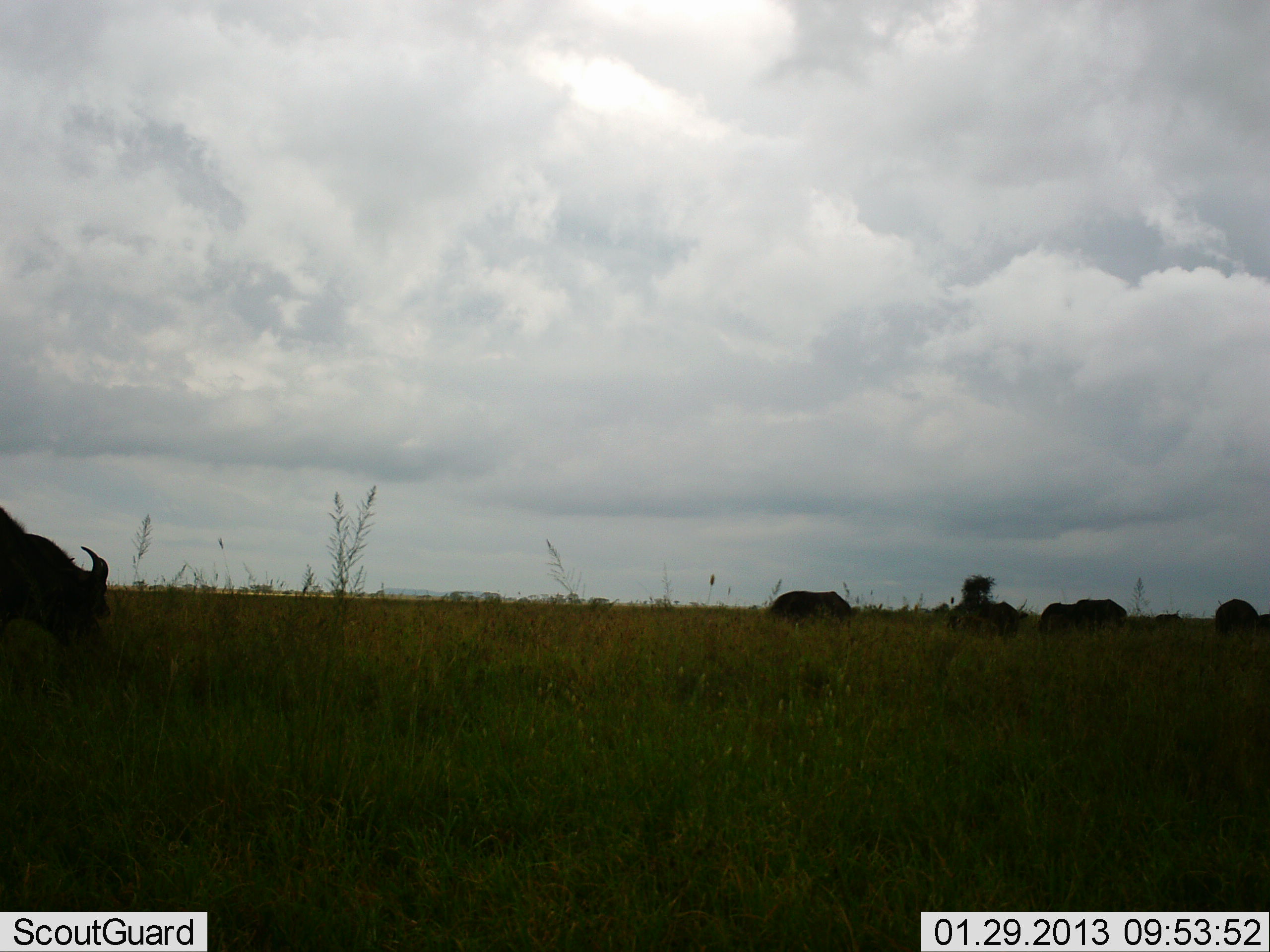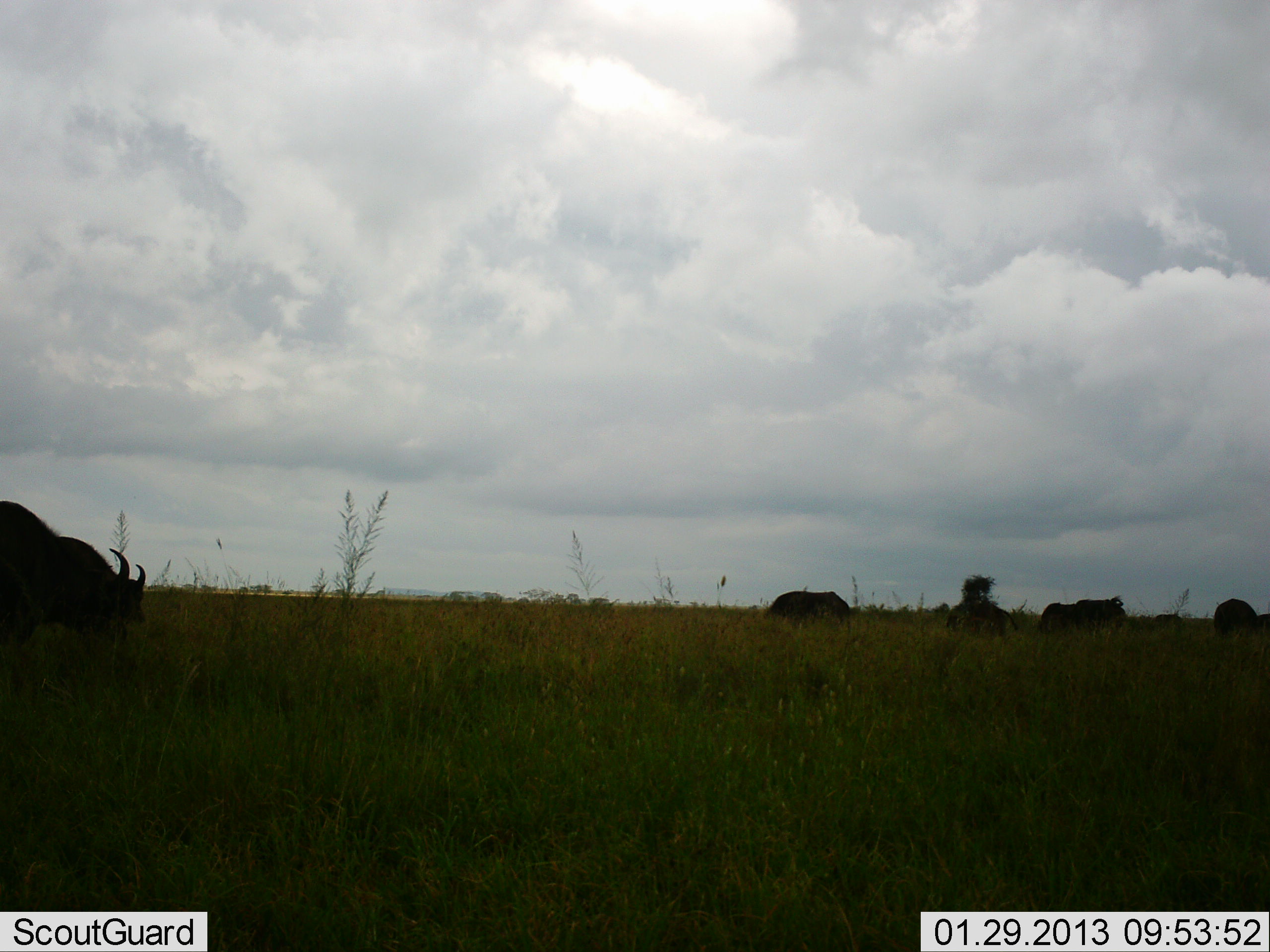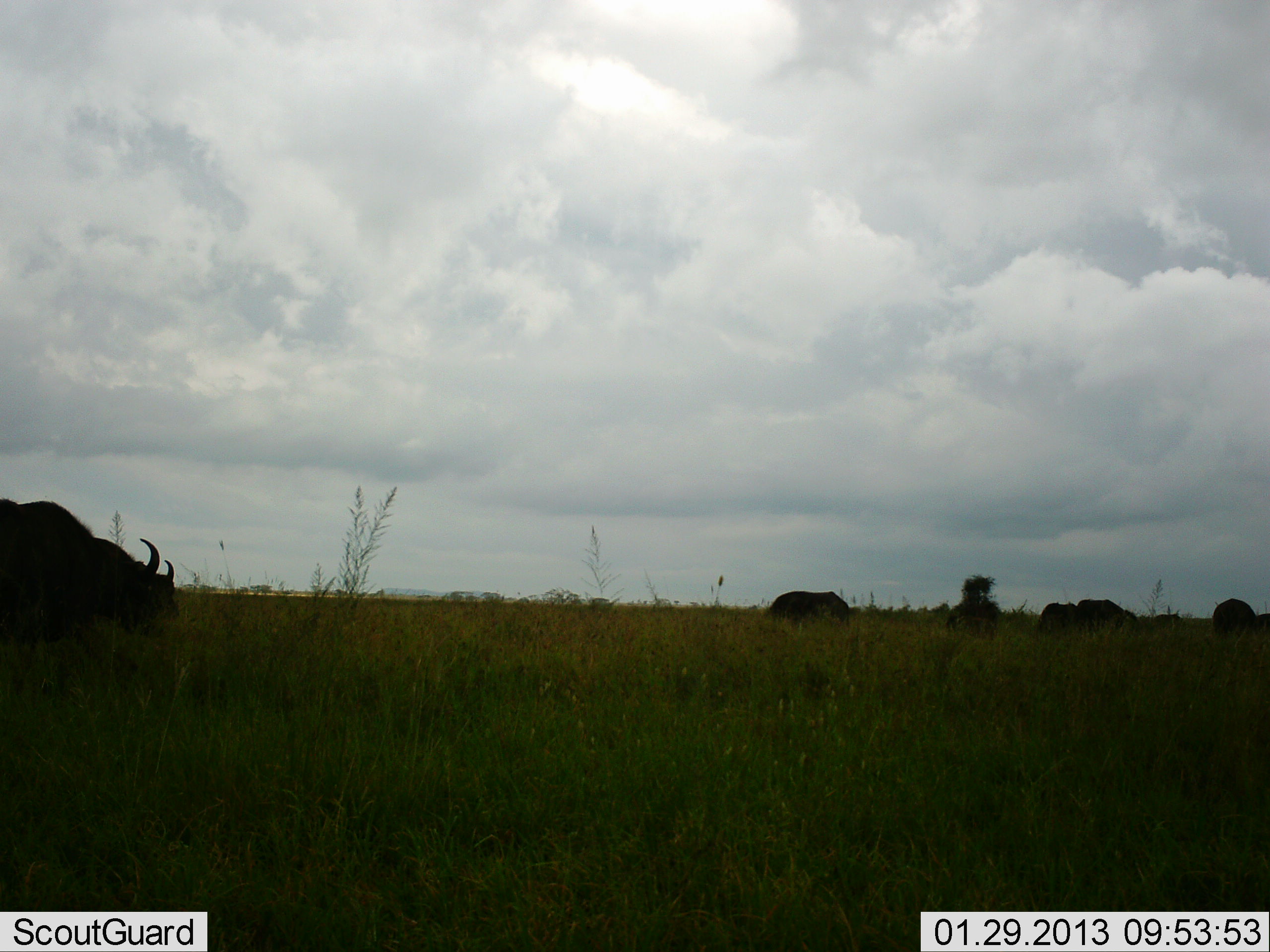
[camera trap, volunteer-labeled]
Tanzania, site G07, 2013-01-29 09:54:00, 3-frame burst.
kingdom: Animalia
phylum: Chordata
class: Mammalia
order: Artiodactyla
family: Bovidae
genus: Syncerus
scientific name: Syncerus caffer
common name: cape buffalo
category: buffalo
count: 5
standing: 27%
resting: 0%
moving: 55%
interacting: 0%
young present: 9%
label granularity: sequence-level